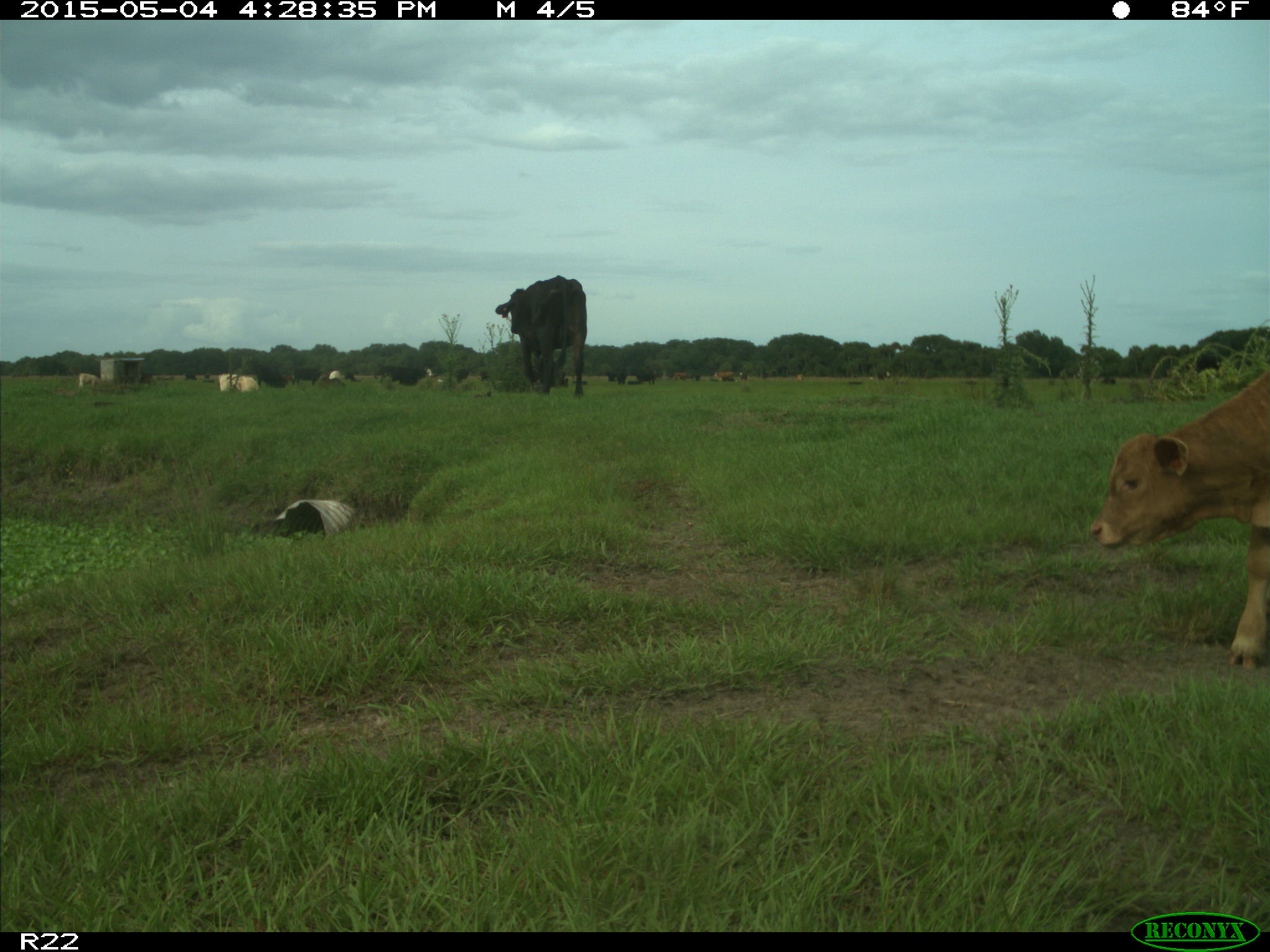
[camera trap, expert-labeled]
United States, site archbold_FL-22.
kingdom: Animalia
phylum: Chordata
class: Mammalia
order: Artiodactyla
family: Bovidae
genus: Bos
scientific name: Bos taurus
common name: domestic cow